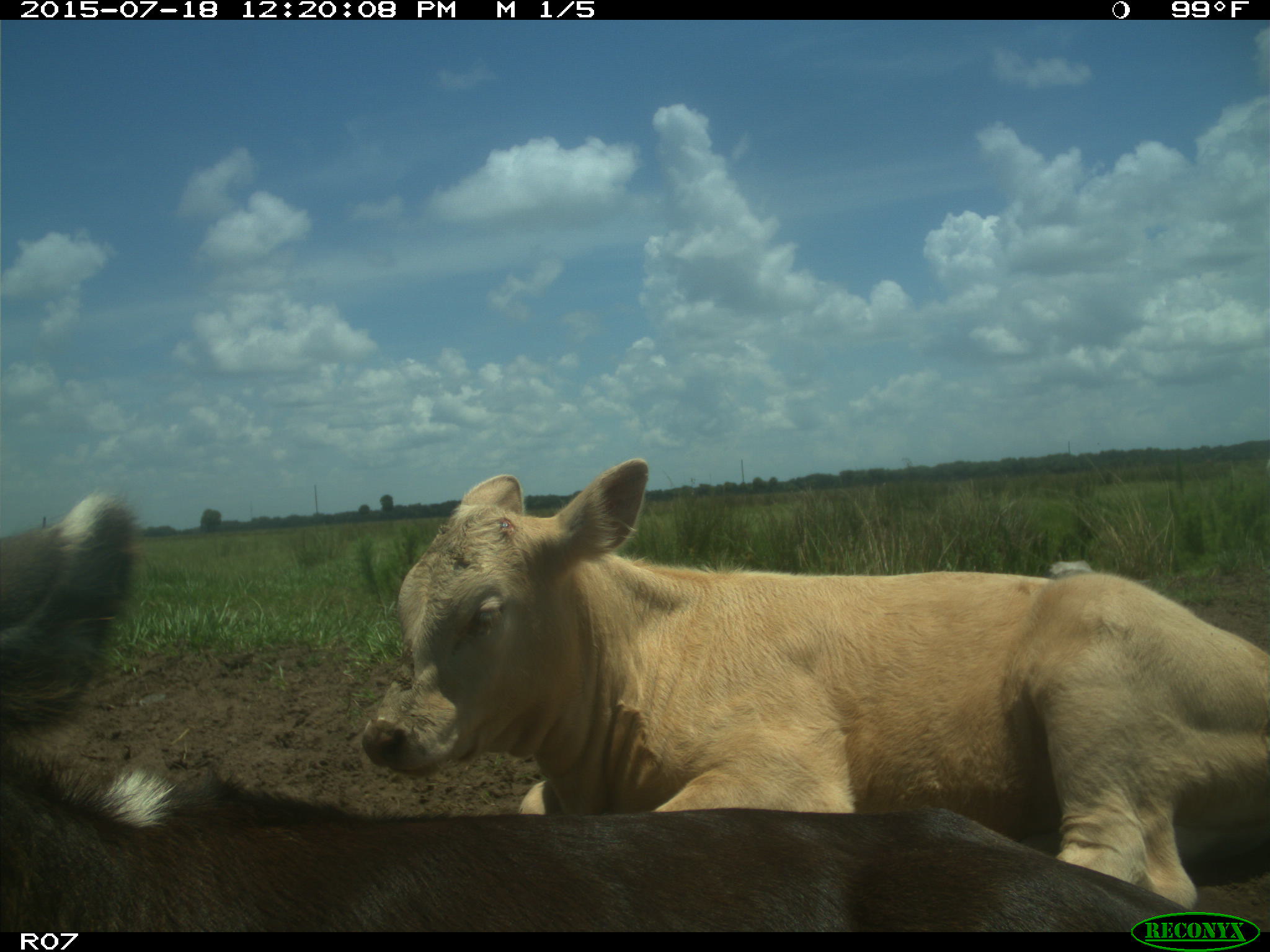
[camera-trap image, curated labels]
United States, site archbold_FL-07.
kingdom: Animalia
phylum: Chordata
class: Mammalia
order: Artiodactyla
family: Bovidae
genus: Bos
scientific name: Bos taurus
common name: domestic cow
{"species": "Bos taurus (domestic cow)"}